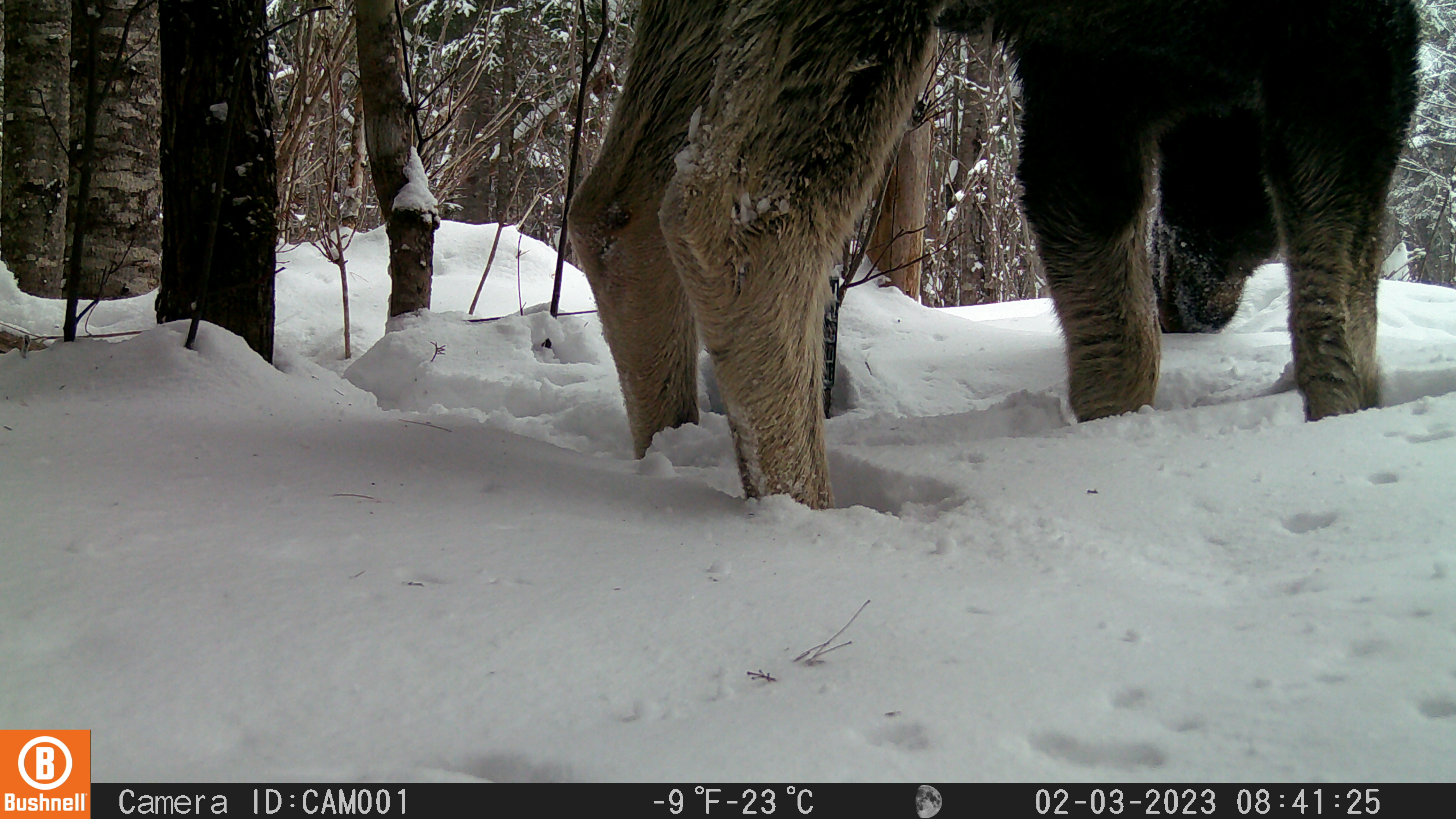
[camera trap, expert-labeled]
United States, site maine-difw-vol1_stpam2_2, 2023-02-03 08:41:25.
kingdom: Animalia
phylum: Chordata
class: Mammalia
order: Artiodactyla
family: Cervidae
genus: Alces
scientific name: Alces alces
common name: moose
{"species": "moose (Alces alces)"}